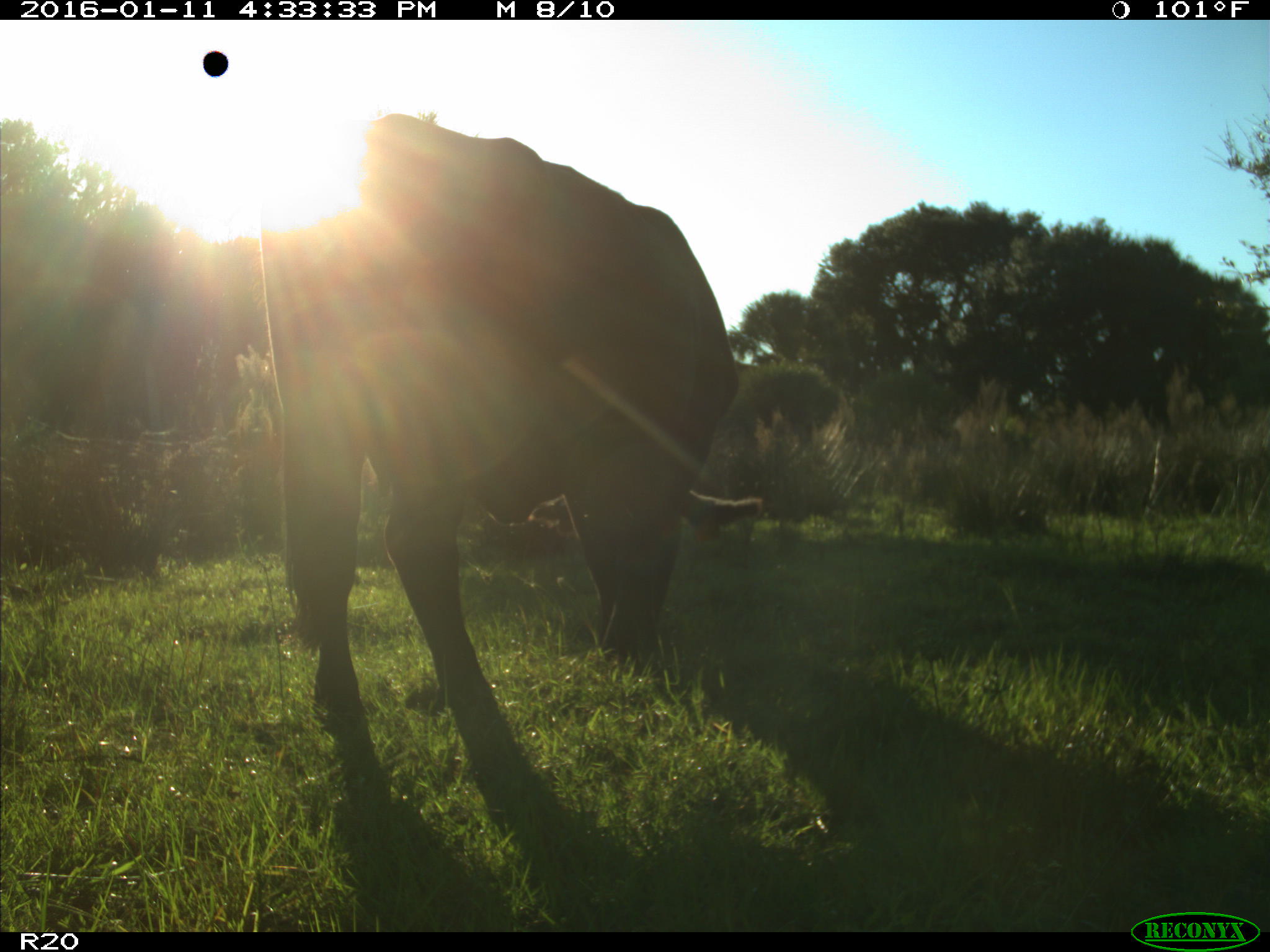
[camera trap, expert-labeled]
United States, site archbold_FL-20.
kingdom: Animalia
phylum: Chordata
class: Mammalia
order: Artiodactyla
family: Bovidae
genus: Bos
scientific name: Bos taurus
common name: domestic cow